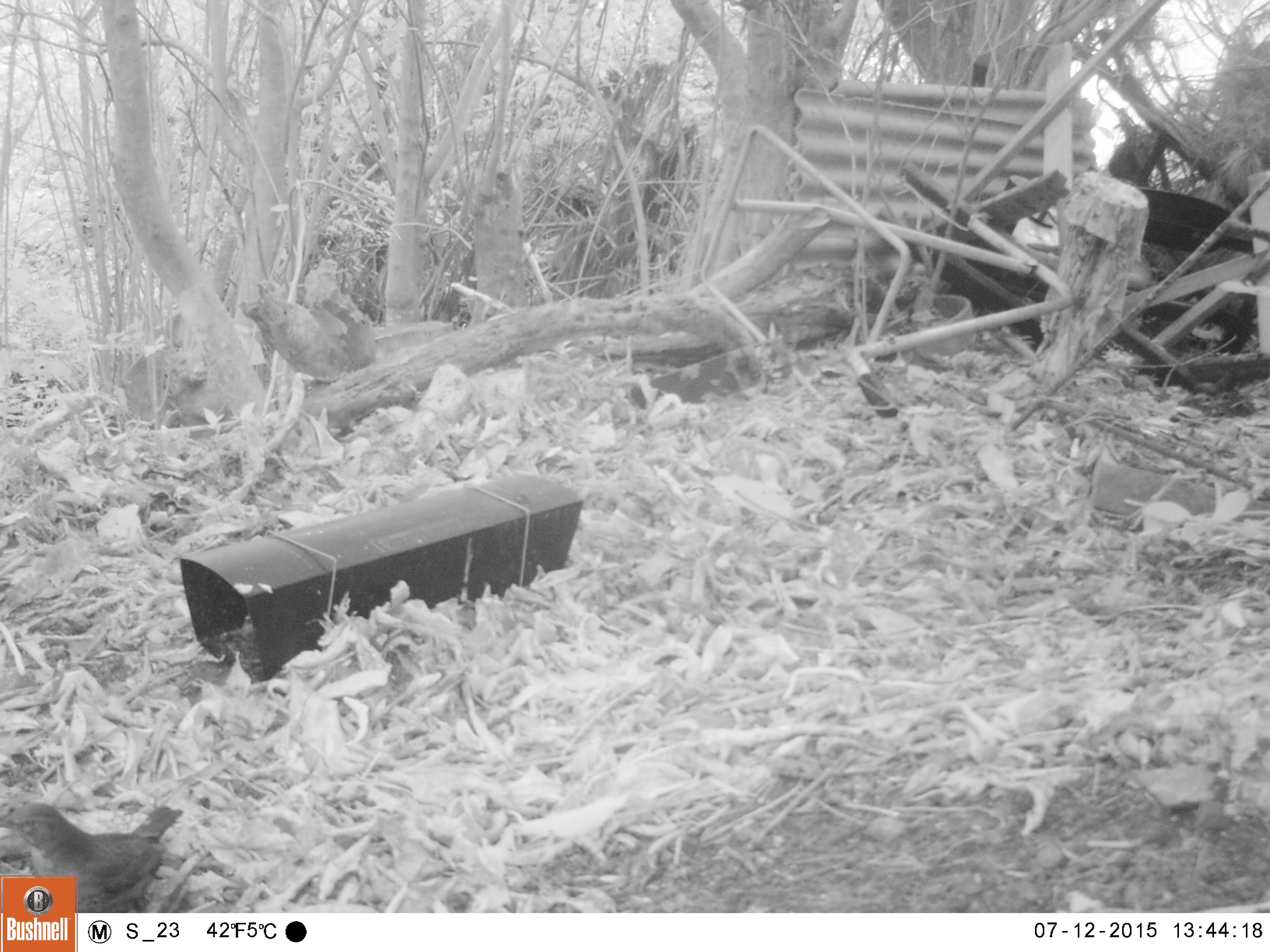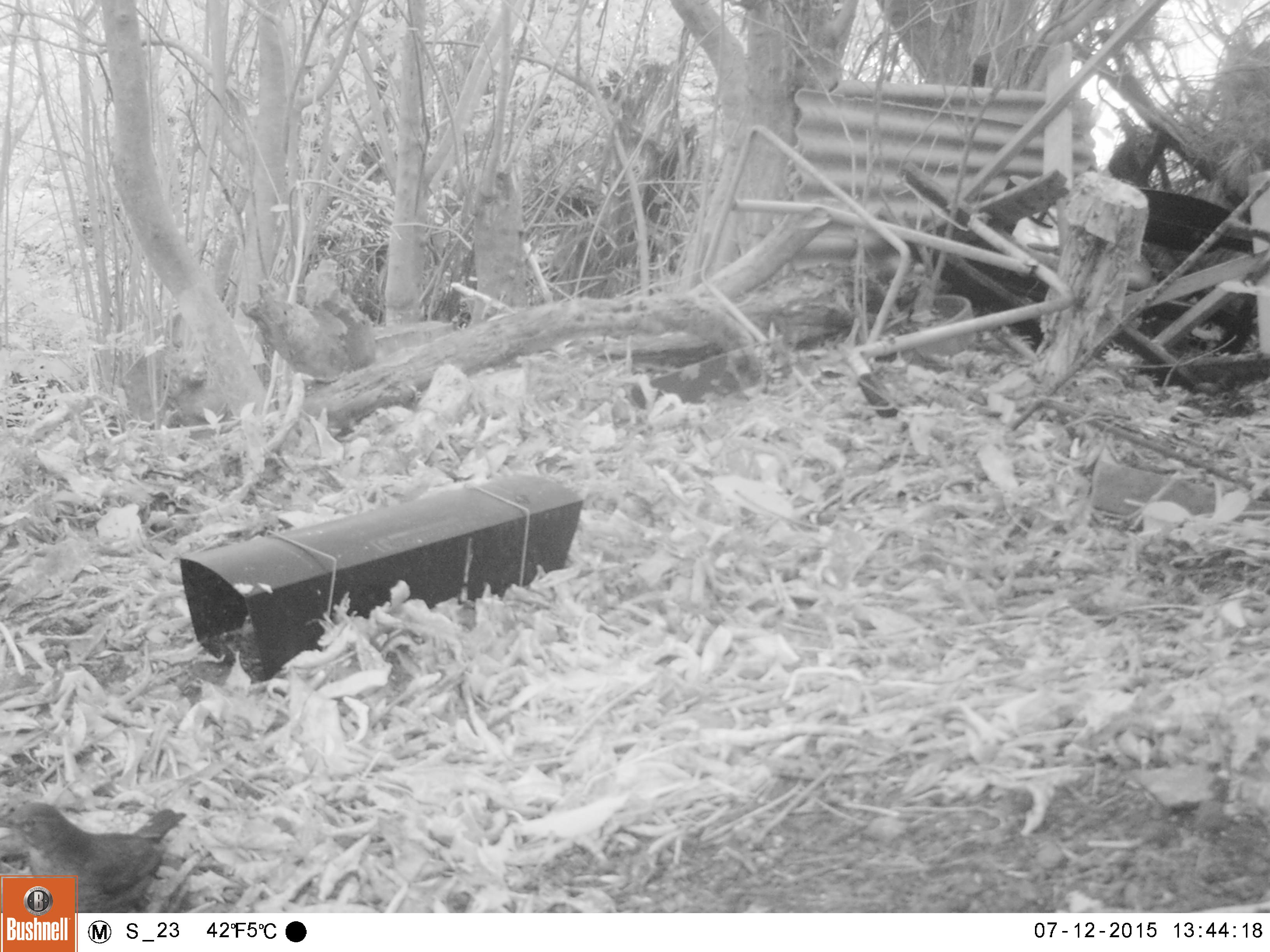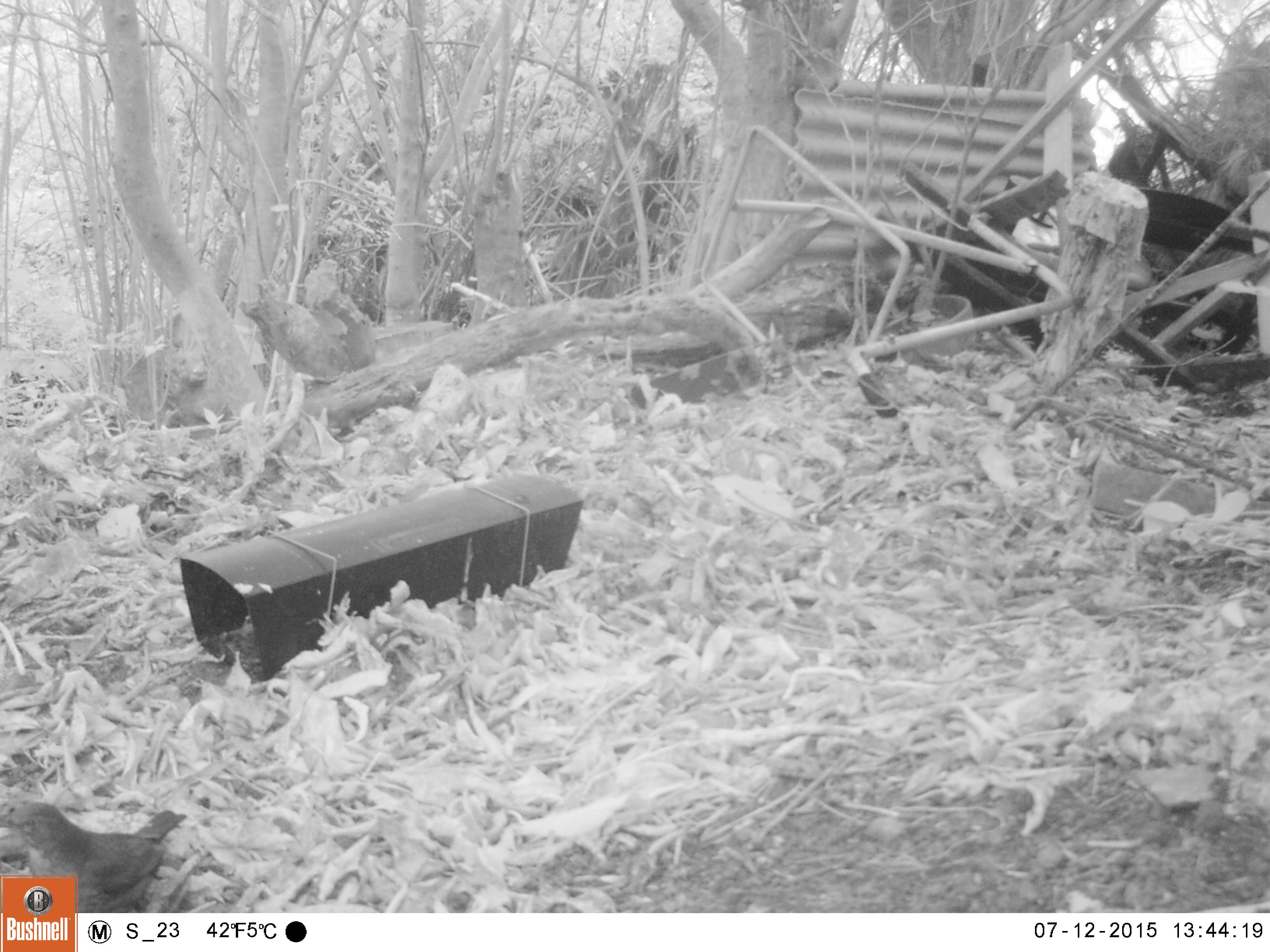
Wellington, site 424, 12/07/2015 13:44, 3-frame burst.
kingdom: Animalia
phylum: Chordata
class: Aves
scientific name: Aves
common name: bird